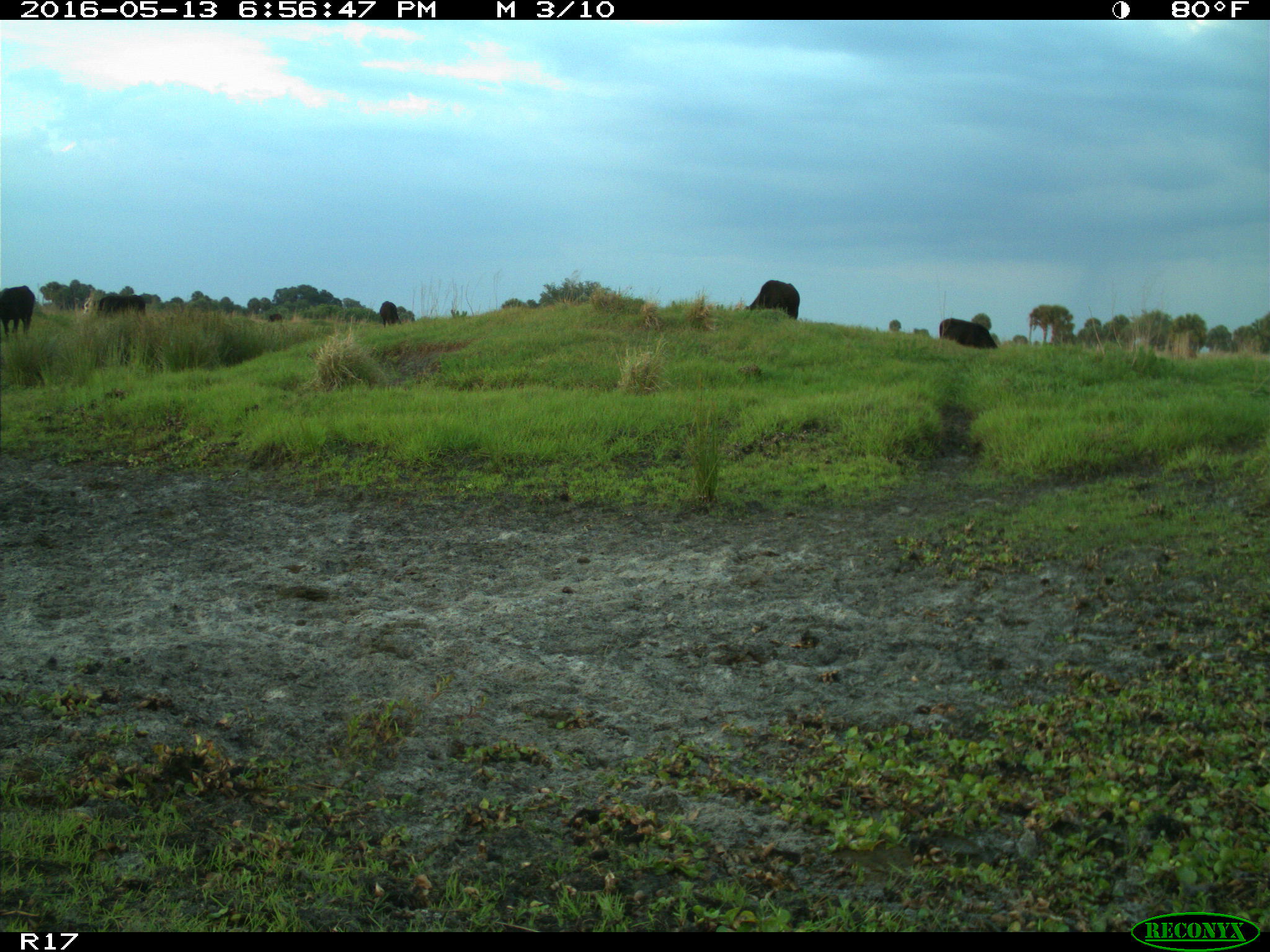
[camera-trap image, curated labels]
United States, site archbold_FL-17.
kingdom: Animalia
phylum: Chordata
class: Mammalia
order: Artiodactyla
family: Bovidae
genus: Bos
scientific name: Bos taurus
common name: domestic cow